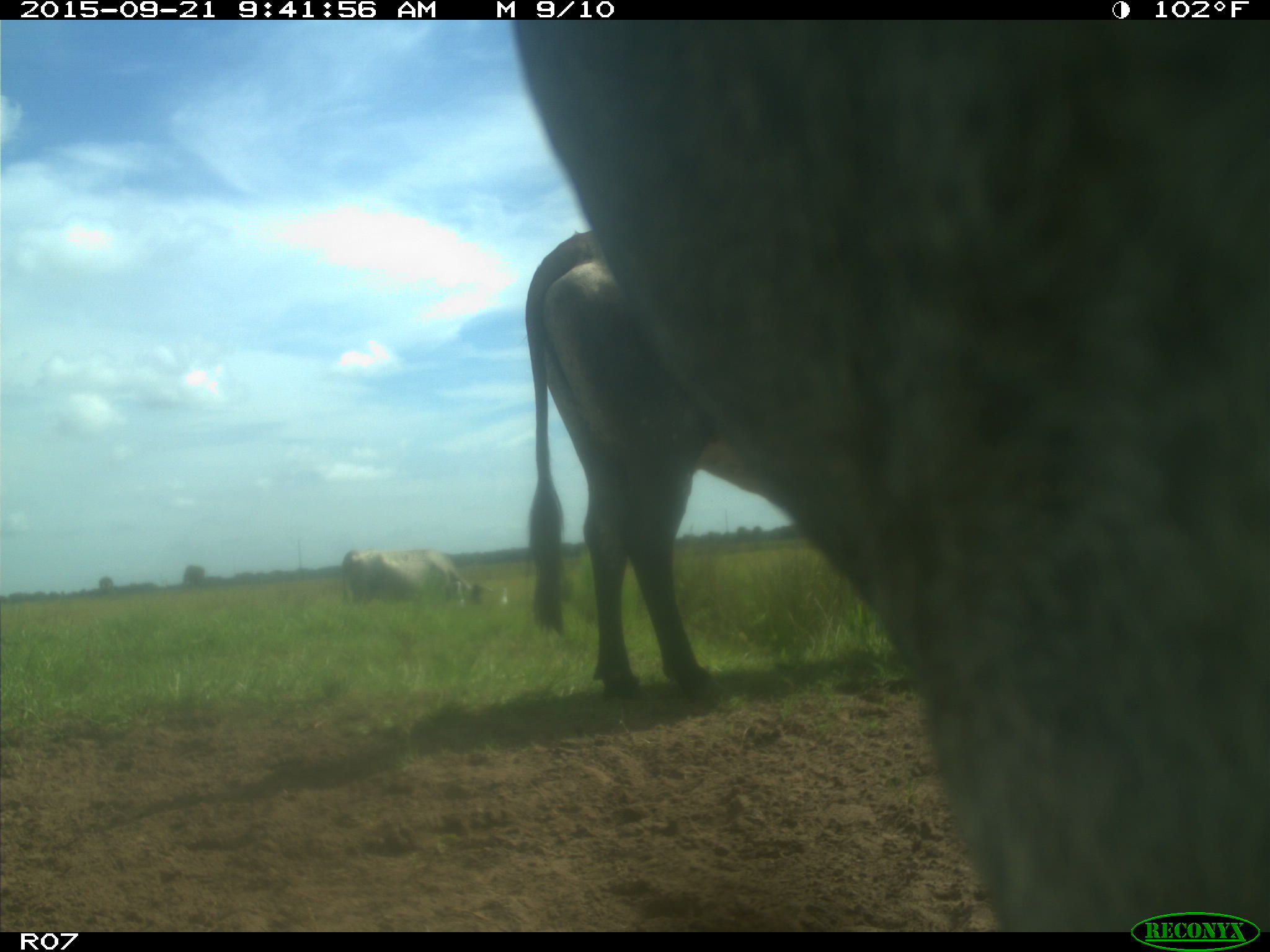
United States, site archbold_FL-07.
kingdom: Animalia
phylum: Chordata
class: Mammalia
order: Artiodactyla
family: Bovidae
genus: Bos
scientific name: Bos taurus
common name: domestic cow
Bos taurus (domestic cow).